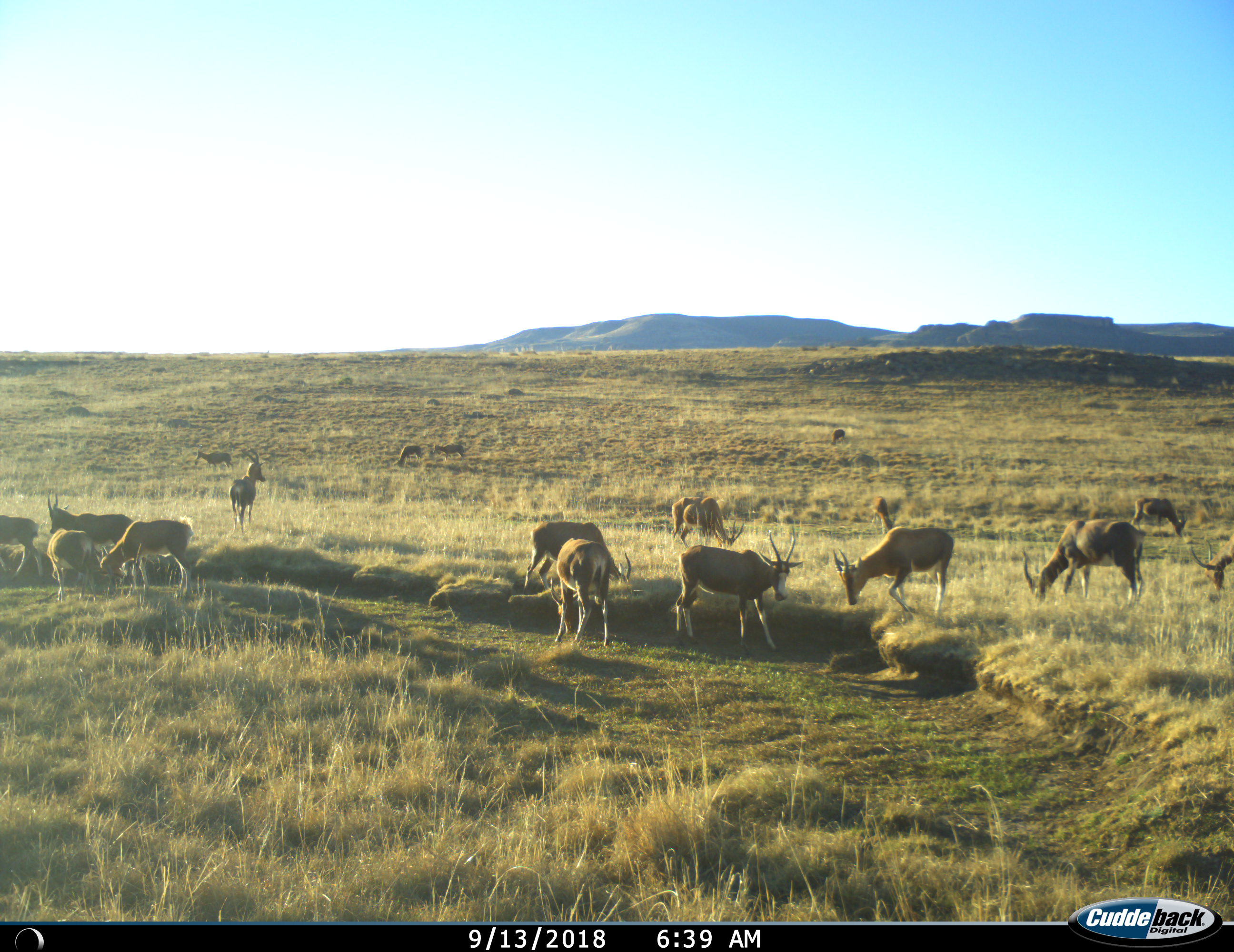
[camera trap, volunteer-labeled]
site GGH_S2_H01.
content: unidentified animal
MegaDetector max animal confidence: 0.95